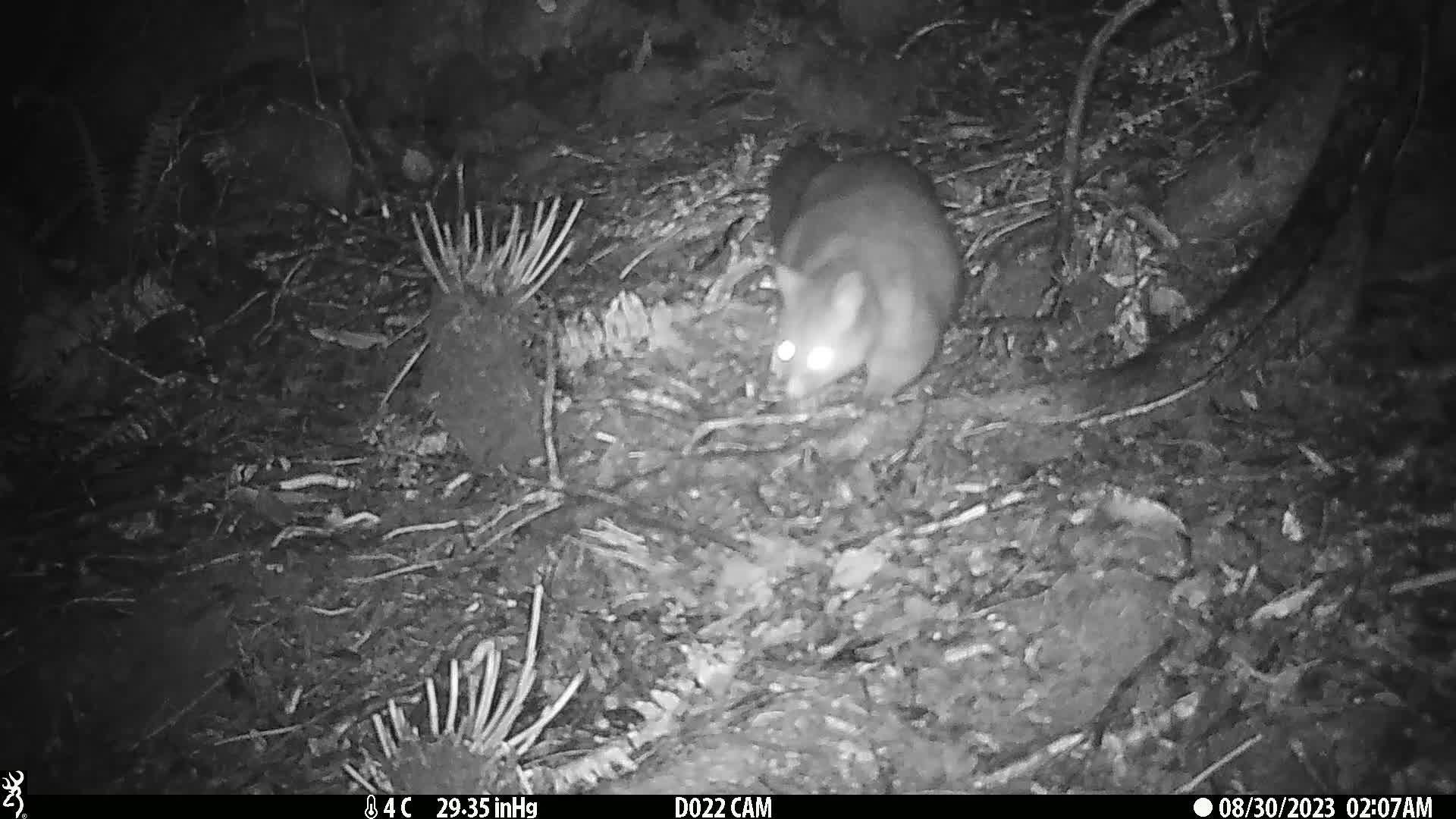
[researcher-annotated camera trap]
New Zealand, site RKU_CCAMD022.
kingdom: Animalia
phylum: Chordata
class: Mammalia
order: Diprotodontia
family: Phalangeridae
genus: Trichosurus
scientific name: Trichosurus vulpecula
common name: common brushtail possum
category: possum